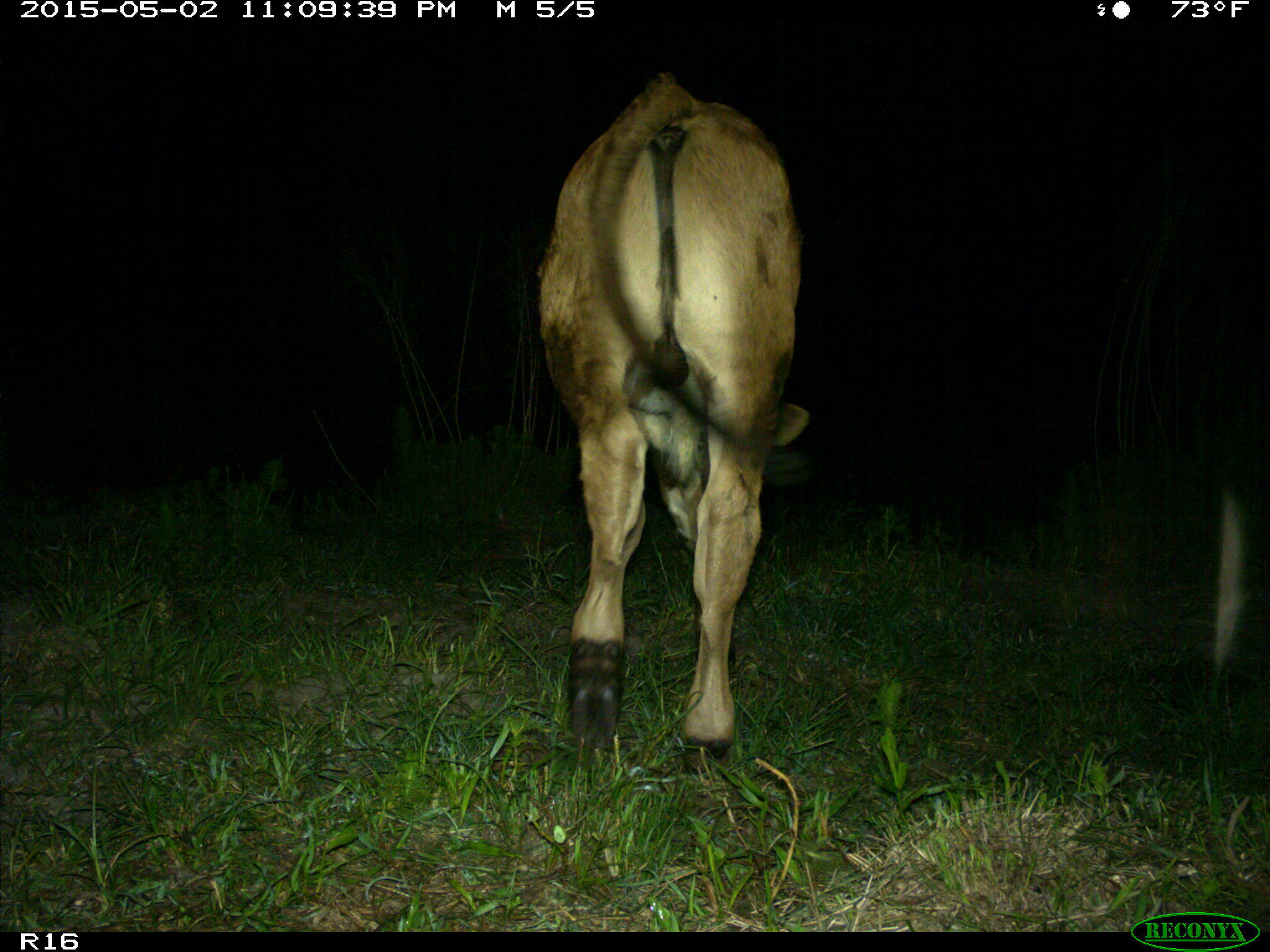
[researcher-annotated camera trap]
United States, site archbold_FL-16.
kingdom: Animalia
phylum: Chordata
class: Mammalia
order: Artiodactyla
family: Bovidae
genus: Bos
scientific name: Bos taurus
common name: domestic cow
Bos taurus (domestic cow).